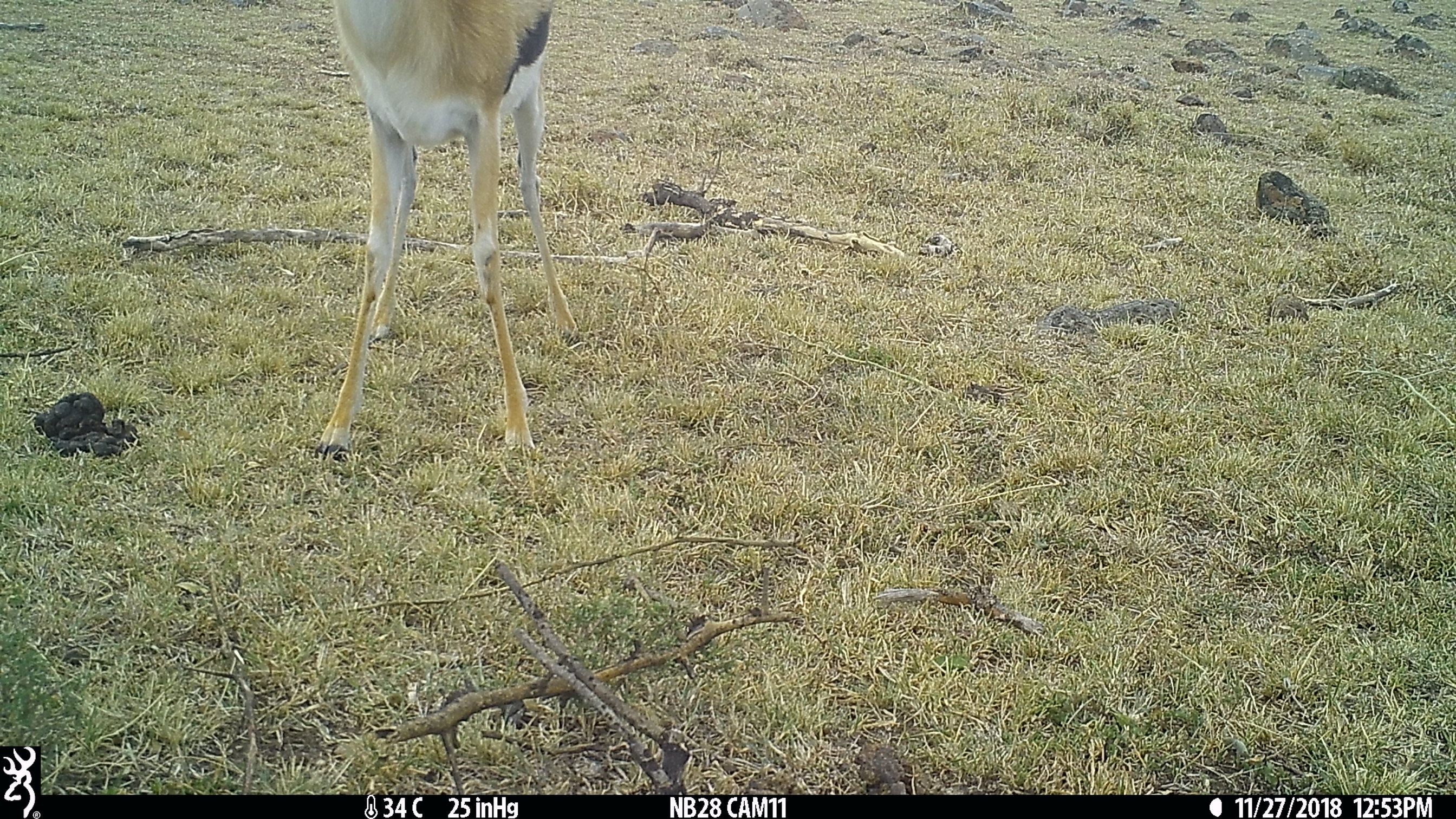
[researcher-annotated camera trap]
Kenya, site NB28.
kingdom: Animalia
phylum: Chordata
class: Mammalia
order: Artiodactyla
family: Bovidae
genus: Eudorcas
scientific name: Eudorcas thomsonii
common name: thomon's gazelle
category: gazelle thomsons